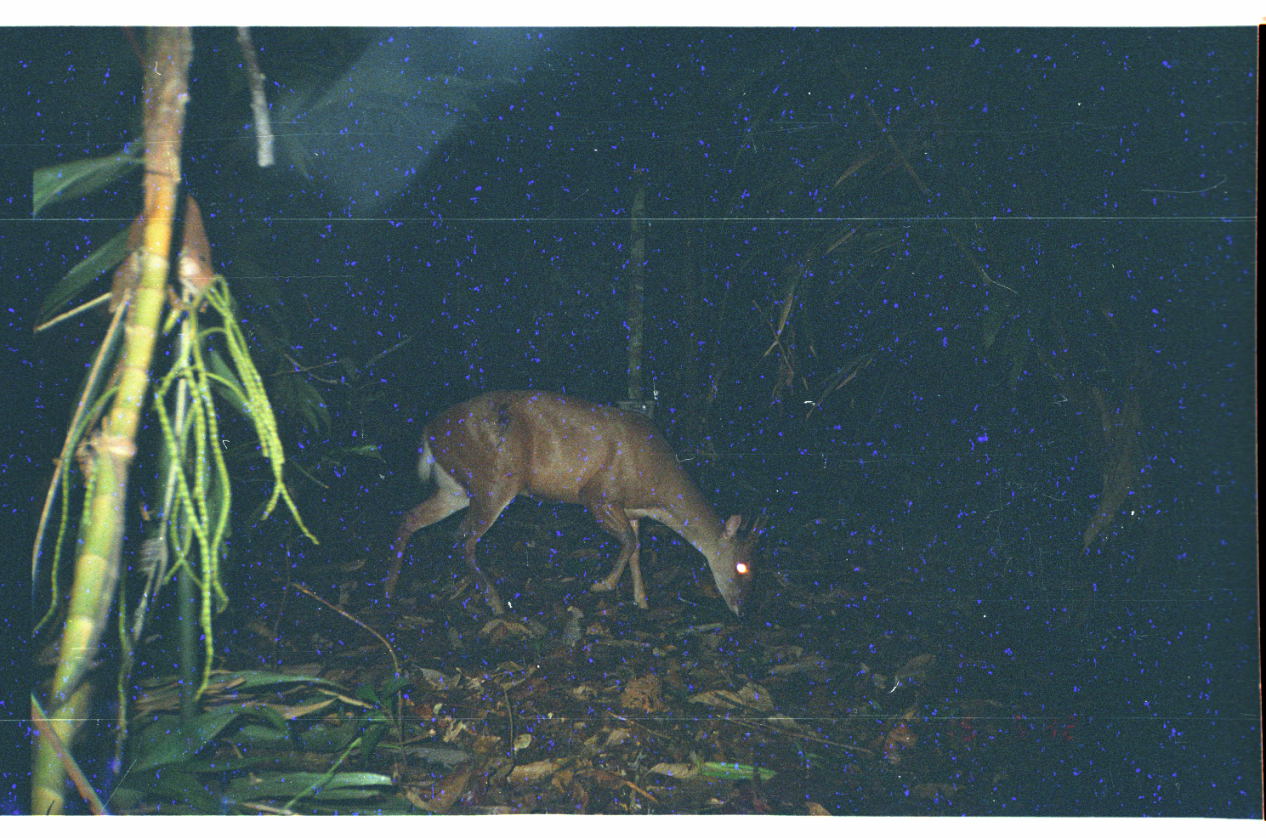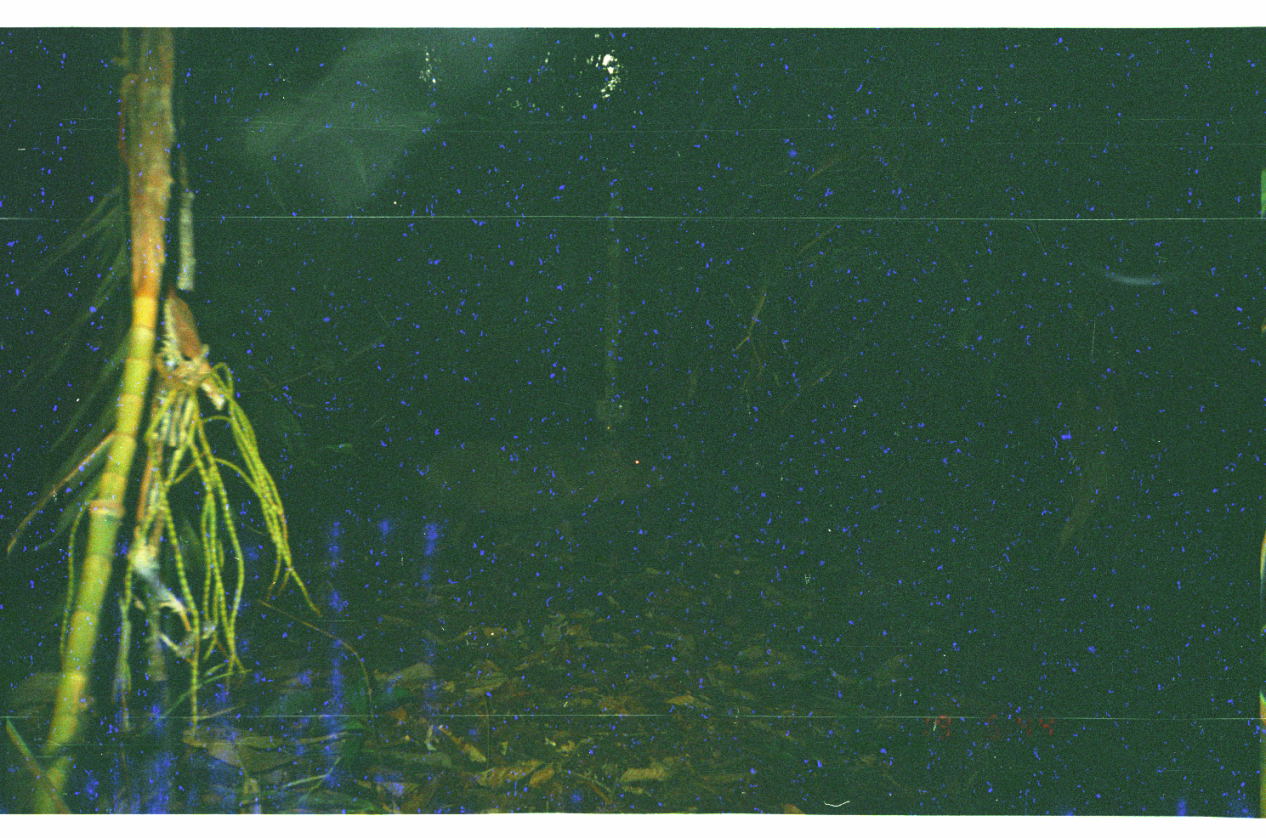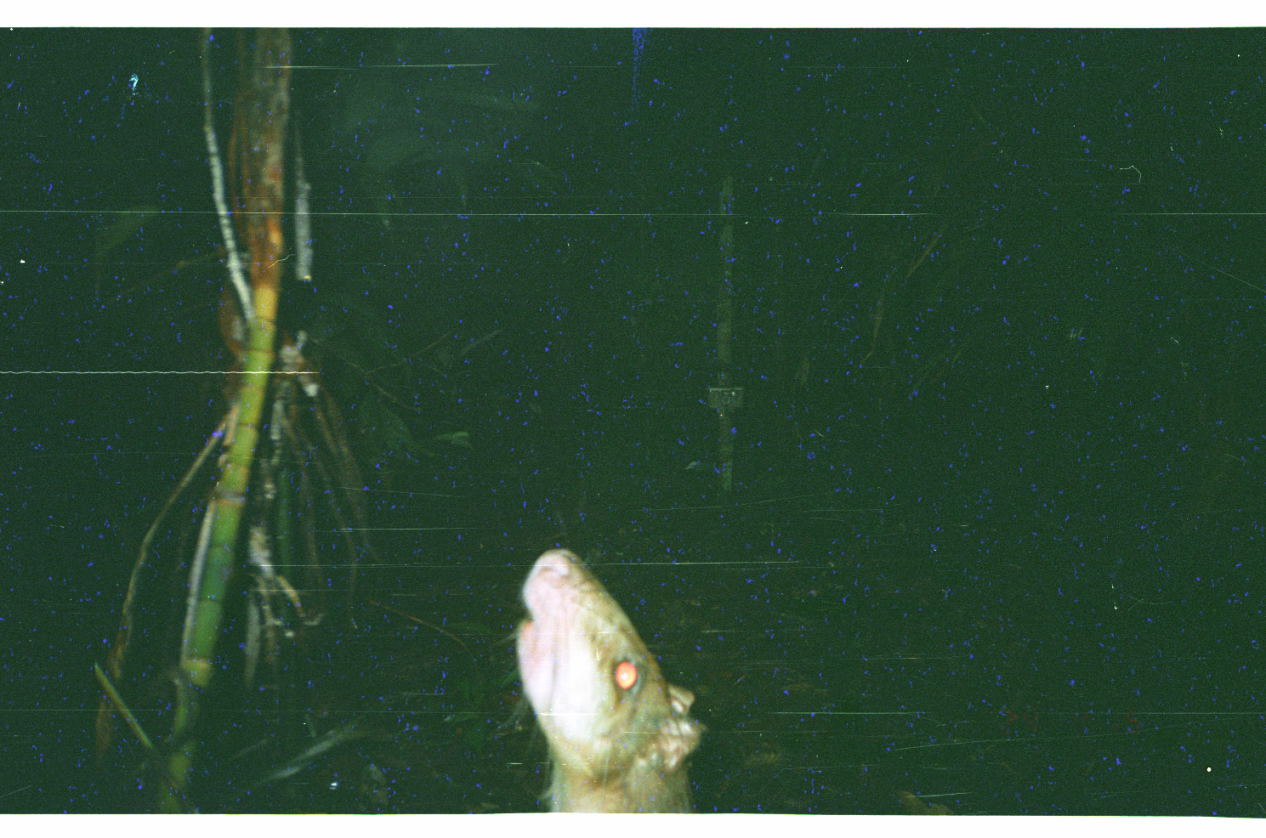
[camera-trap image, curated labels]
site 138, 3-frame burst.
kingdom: Animalia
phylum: Chordata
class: Mammalia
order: Artiodactyla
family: Cervidae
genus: Mazama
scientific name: Mazama americana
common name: red brocket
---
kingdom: Animalia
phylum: Chordata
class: Mammalia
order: Artiodactyla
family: Tayassuidae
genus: Pecari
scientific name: Pecari tajacu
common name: collared peccary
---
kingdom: Animalia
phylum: Chordata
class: Mammalia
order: Rodentia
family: Cuniculidae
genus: Cuniculus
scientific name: Cuniculus paca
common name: spotted paca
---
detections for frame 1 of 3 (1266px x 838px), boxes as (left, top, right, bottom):
mazama americana: (383, 389, 768, 618)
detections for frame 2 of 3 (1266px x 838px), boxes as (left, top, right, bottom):
pecari tajacu: (422, 438, 667, 566)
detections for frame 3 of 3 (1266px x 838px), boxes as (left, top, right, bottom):
cuniculus paca: (492, 547, 706, 813)